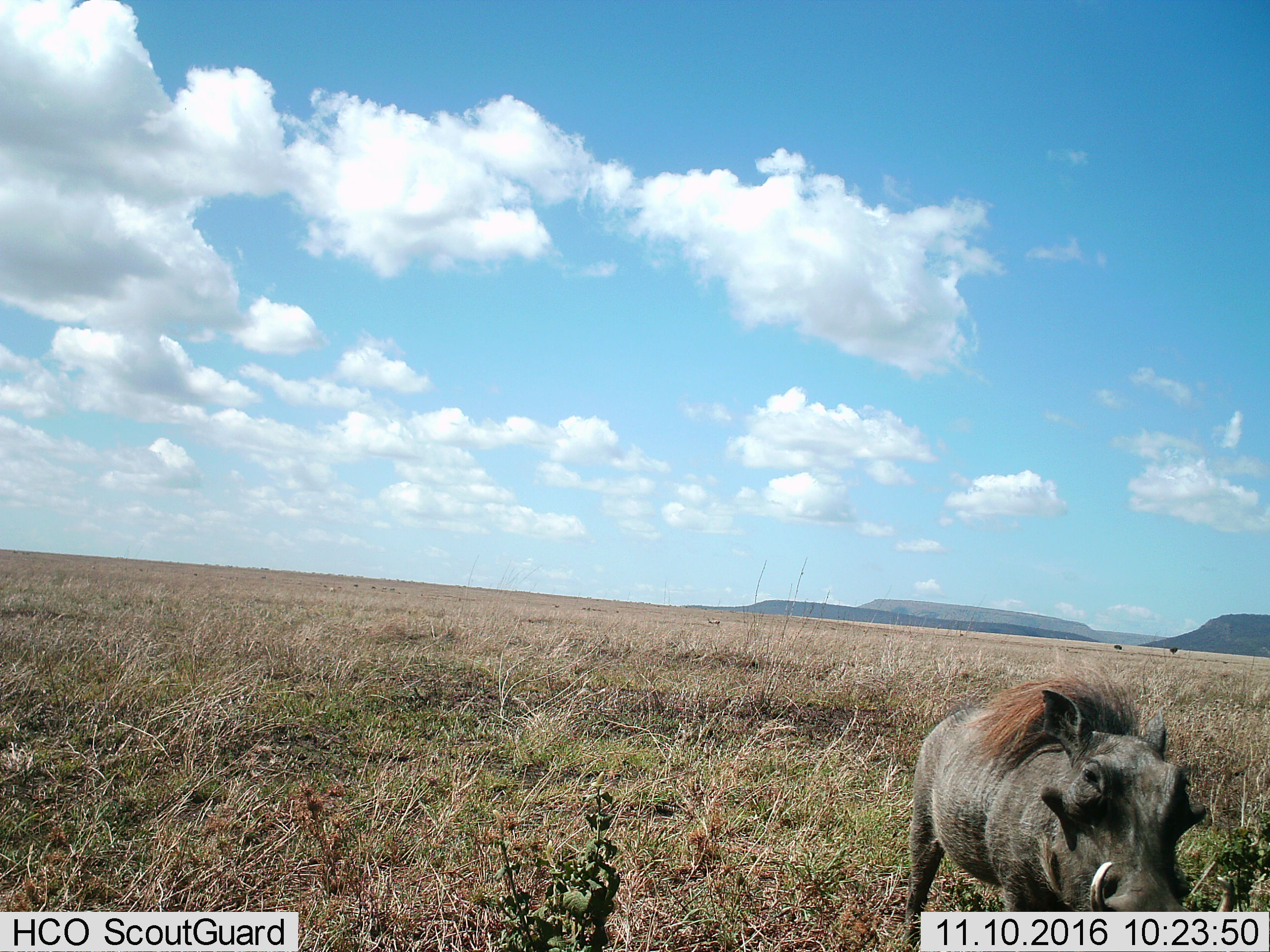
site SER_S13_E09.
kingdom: Animalia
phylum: Chordata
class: Mammalia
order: Artiodactyla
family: Suidae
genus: Phacochoerus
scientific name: Phacochoerus africanus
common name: warthog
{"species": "warthog (Phacochoerus africanus)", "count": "1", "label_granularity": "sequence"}